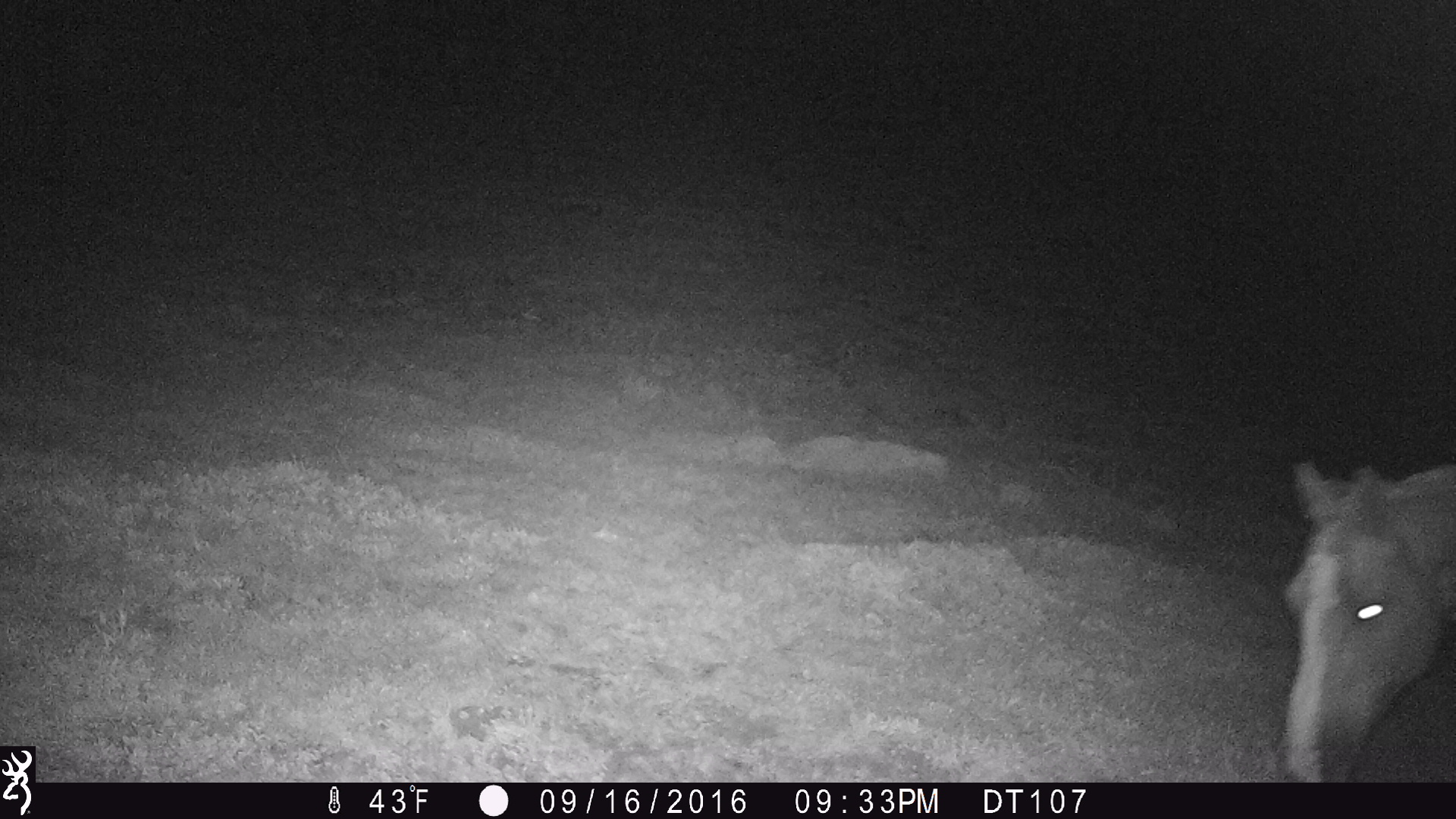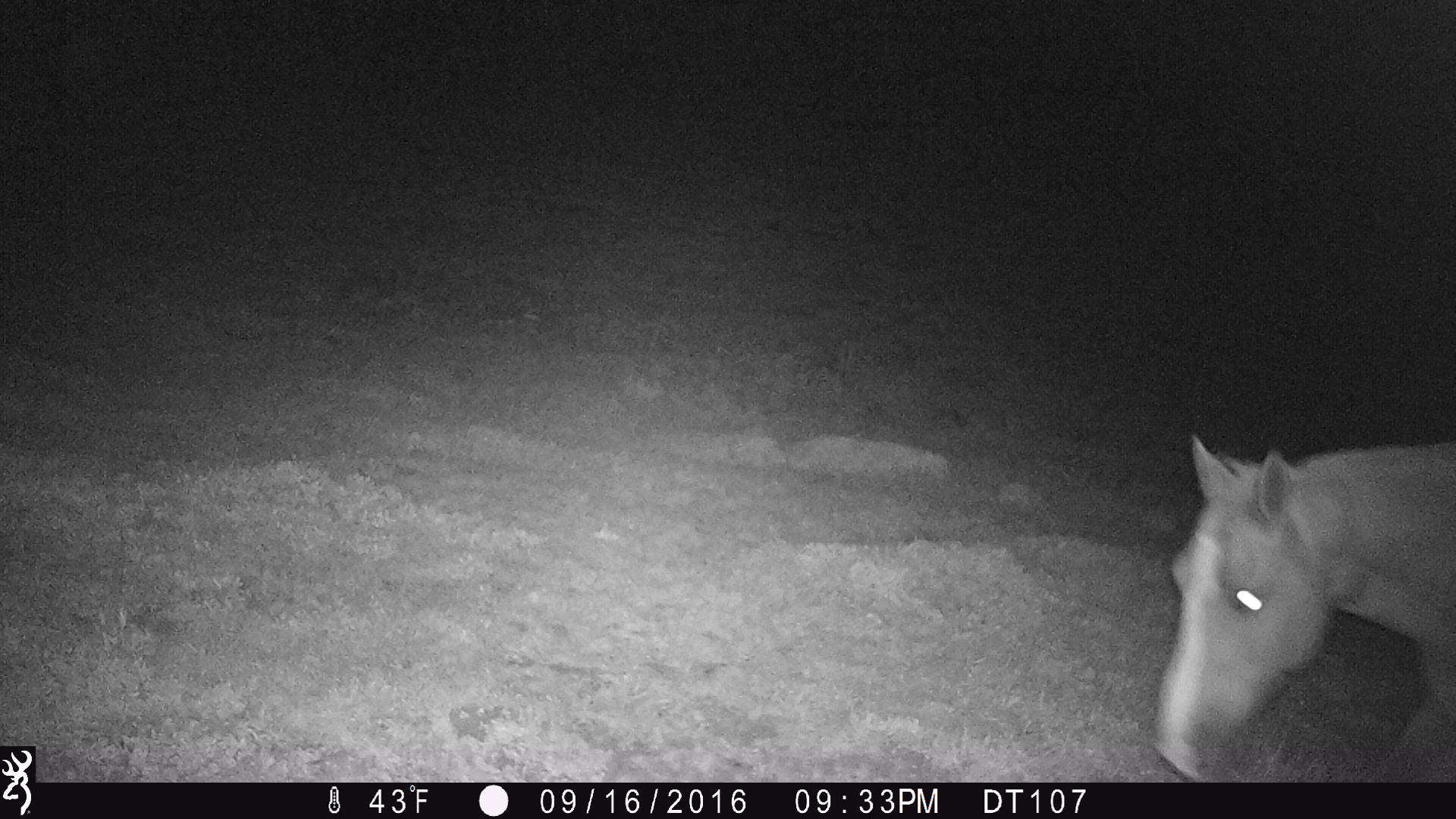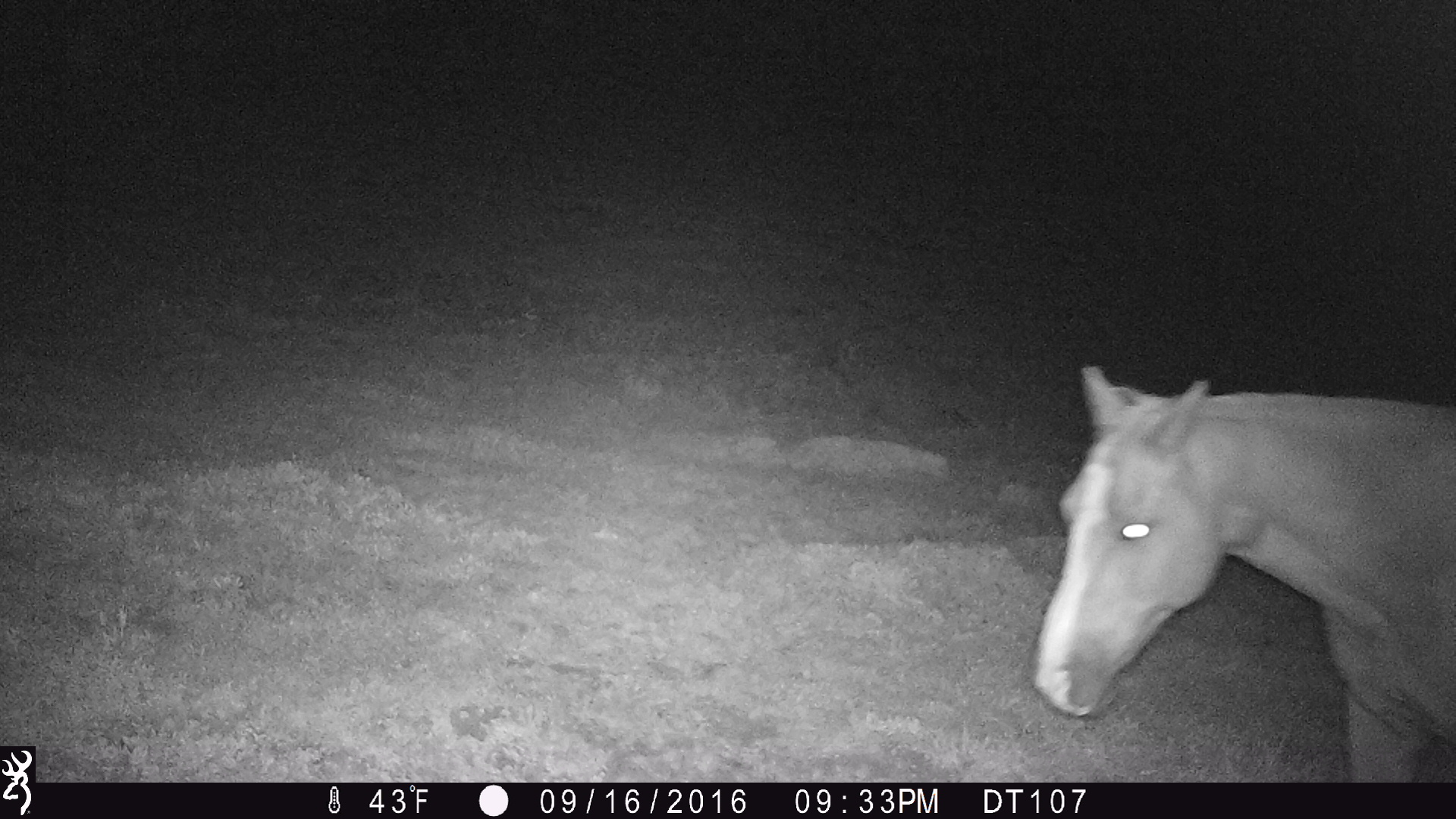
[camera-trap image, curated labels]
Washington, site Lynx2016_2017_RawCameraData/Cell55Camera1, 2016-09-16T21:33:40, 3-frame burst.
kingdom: Animalia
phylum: Chordata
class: Mammalia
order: Perissodactyla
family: Equidae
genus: Equus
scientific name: Equus caballus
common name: domestic horse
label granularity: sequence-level